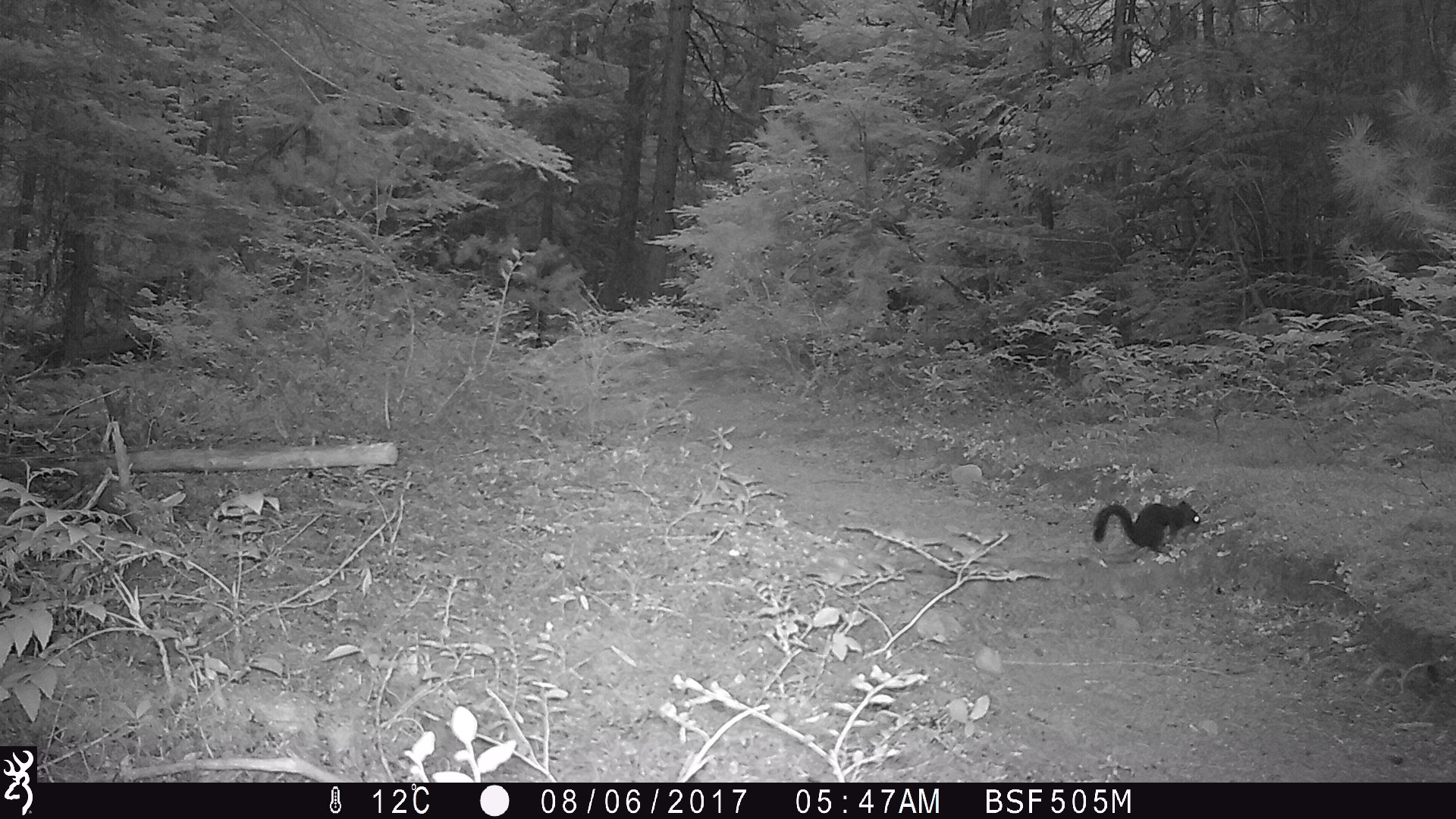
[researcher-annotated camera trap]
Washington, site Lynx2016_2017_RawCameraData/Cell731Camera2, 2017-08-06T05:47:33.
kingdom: Animalia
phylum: Chordata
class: Mammalia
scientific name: Mammalia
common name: small mammal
Small mammal (Mammalia). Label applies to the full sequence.